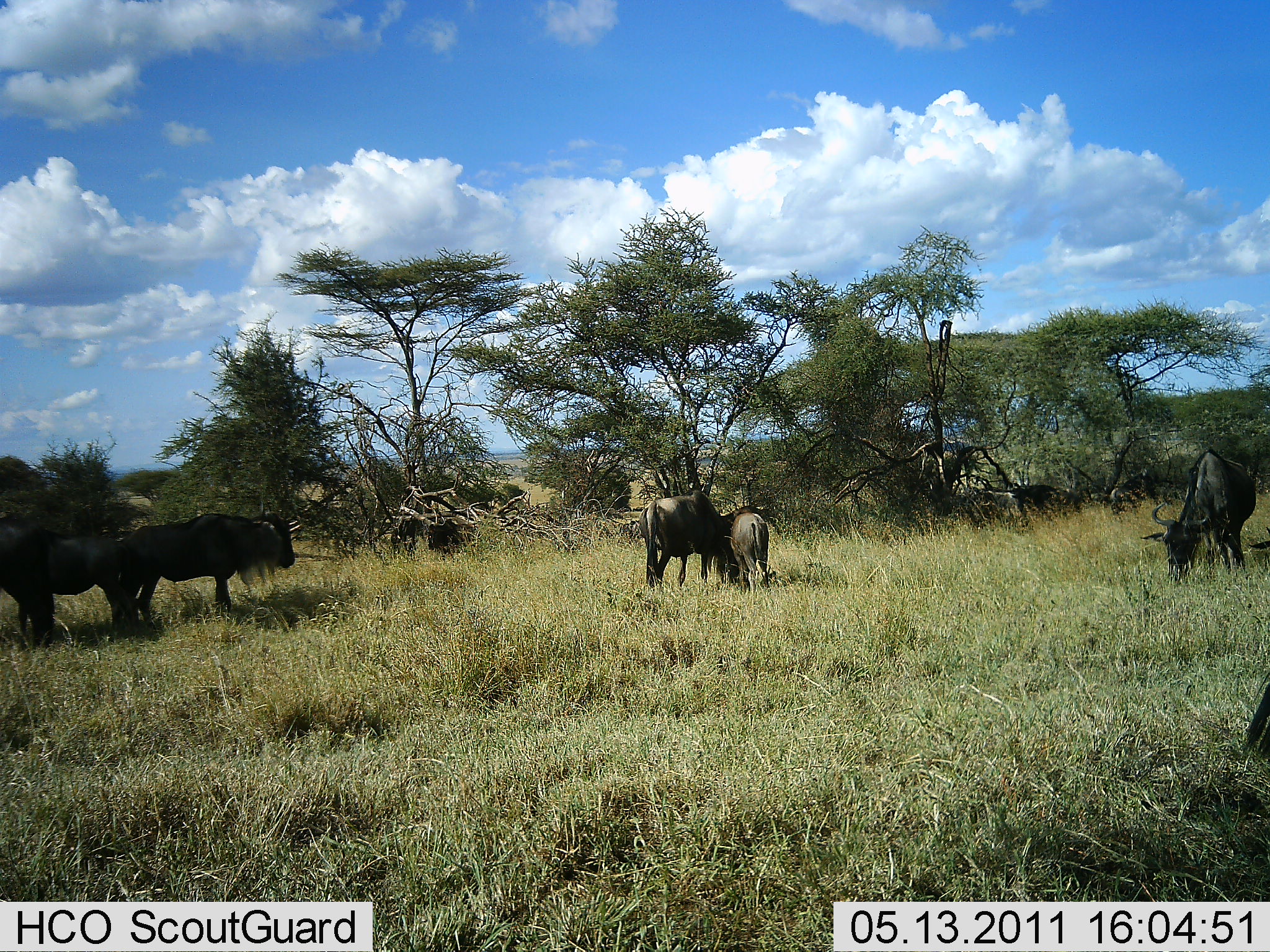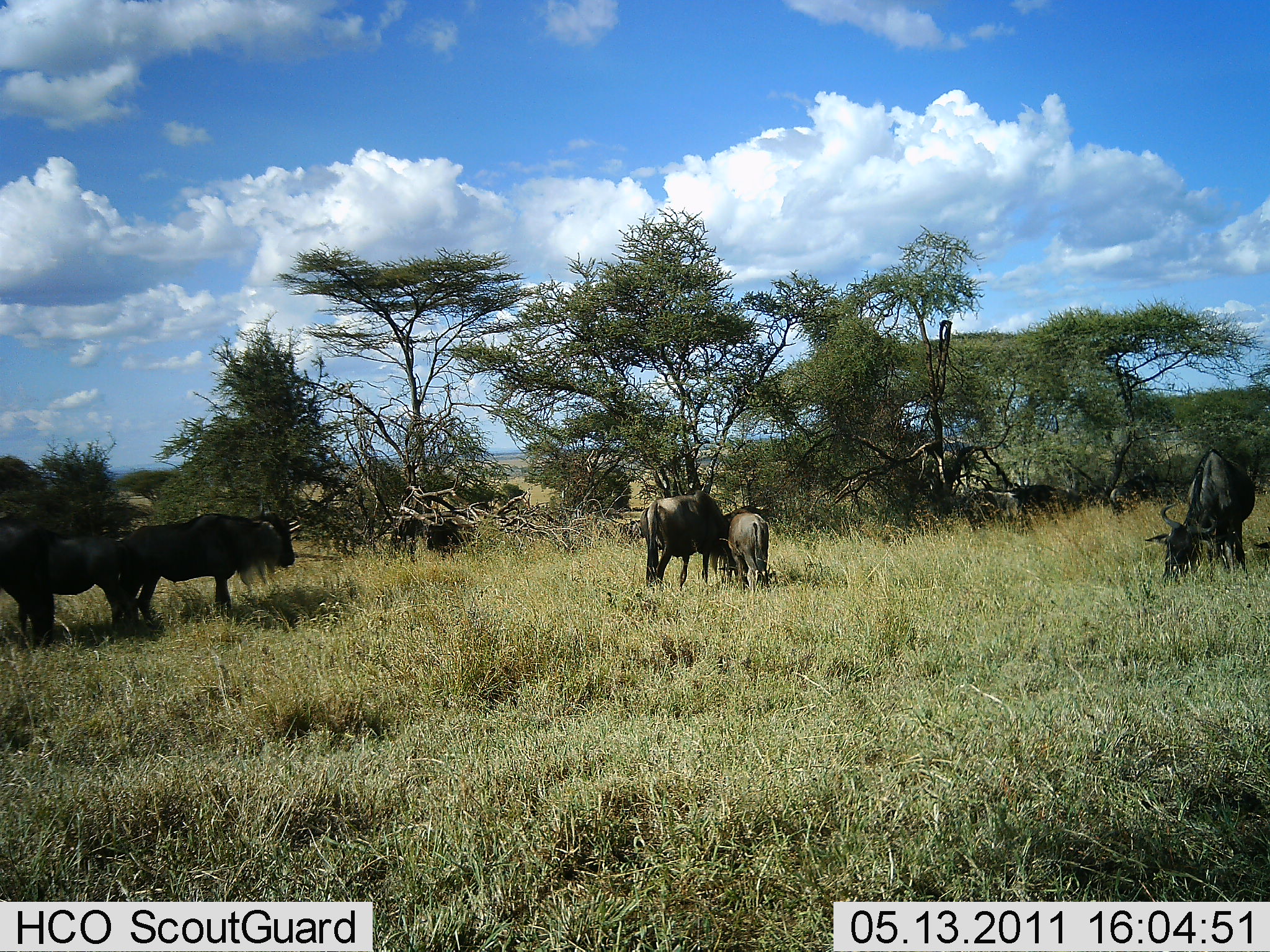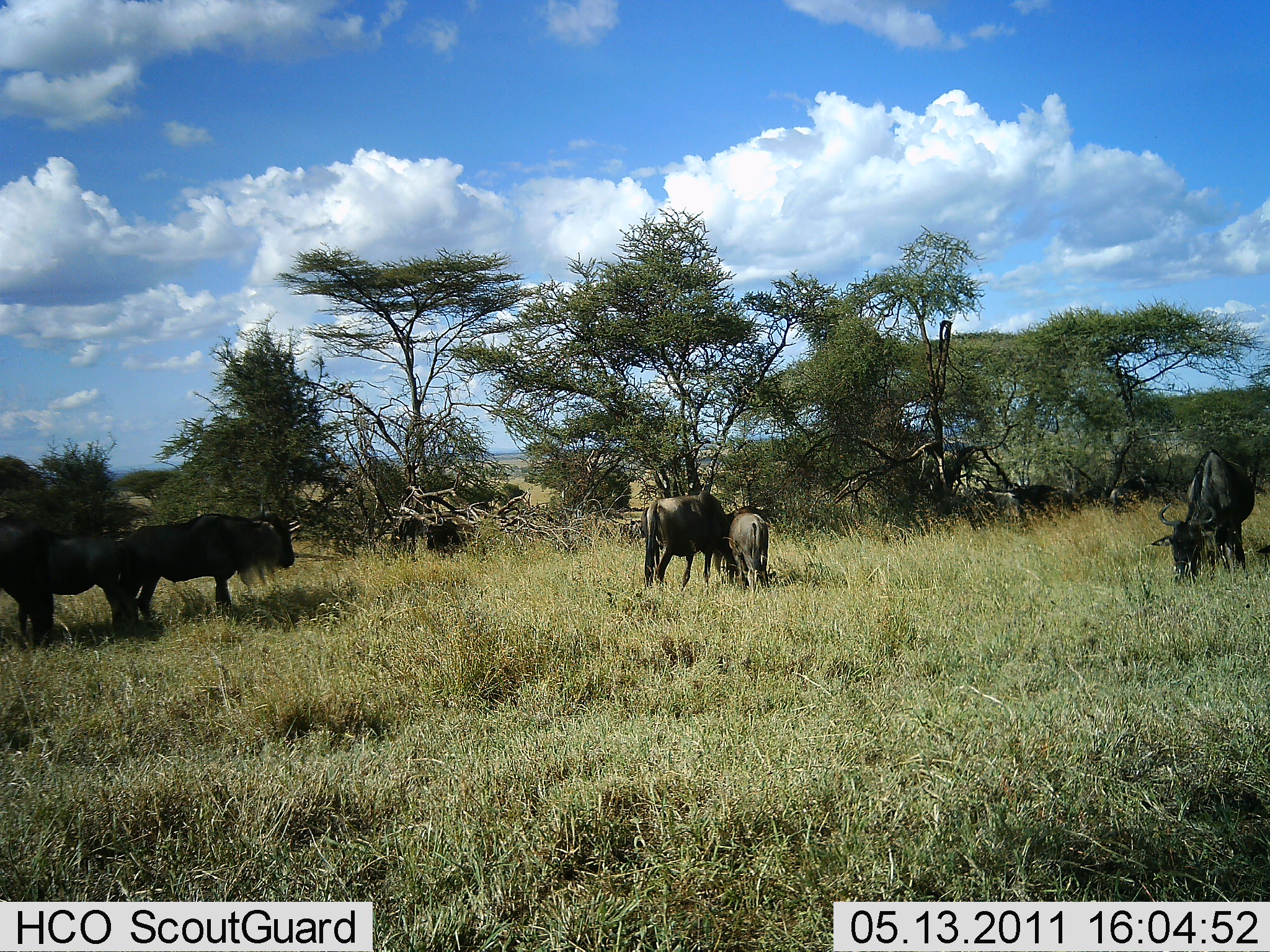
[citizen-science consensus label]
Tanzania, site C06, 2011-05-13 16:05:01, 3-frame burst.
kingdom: Animalia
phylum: Chordata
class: Mammalia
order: Artiodactyla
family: Bovidae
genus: Connochaetes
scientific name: Connochaetes taurinus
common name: blue wildebeest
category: wildebeest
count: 7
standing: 82%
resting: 0%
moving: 18%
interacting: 27%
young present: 45%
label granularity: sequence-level